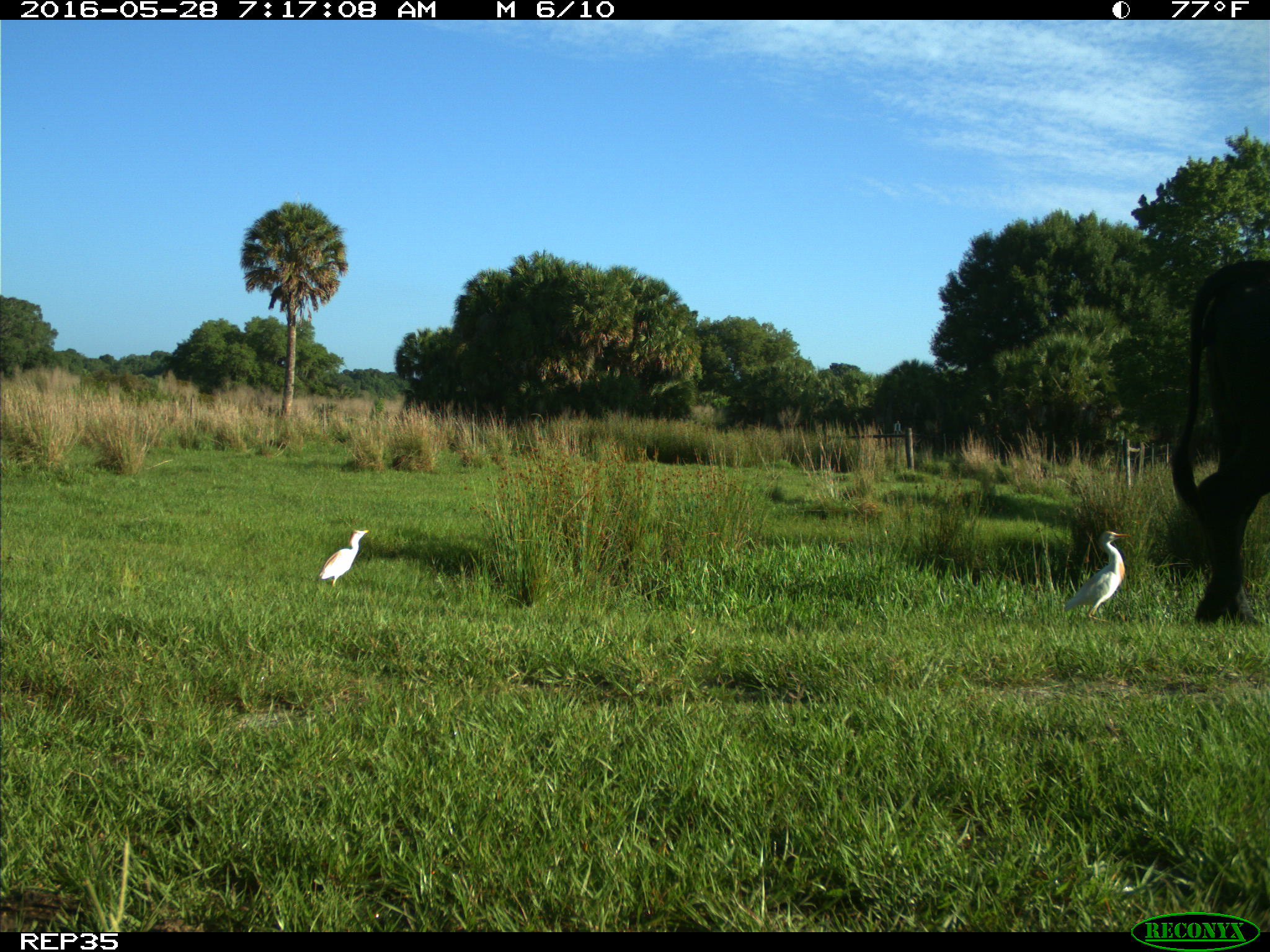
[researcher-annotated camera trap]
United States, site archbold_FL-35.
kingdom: Animalia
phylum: Chordata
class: Mammalia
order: Artiodactyla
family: Bovidae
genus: Bos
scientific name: Bos taurus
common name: domestic cow